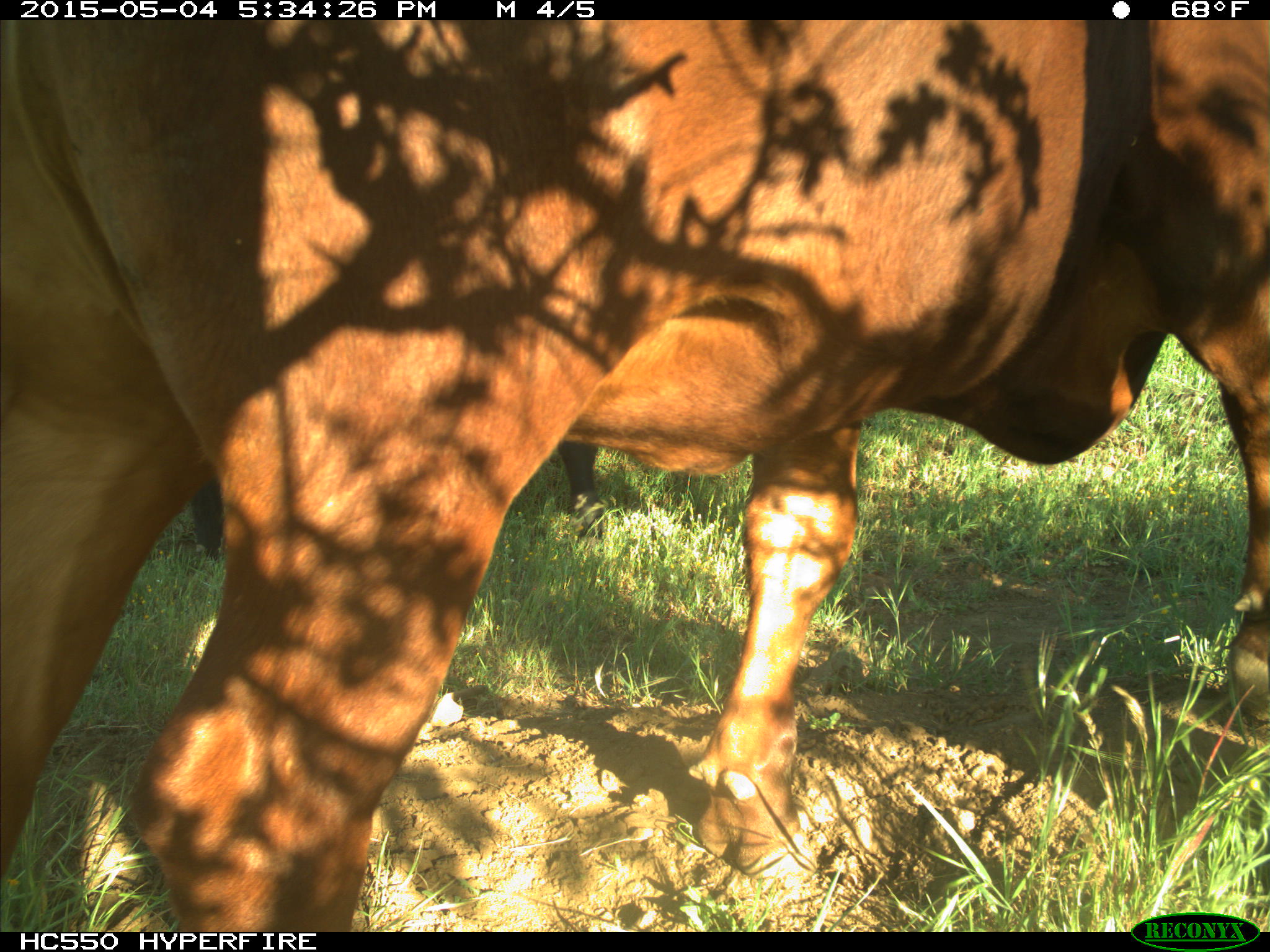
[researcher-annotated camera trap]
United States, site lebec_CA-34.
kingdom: Animalia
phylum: Chordata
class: Mammalia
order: Artiodactyla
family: Bovidae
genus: Bos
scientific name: Bos taurus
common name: domestic cow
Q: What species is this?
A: Bos taurus (domestic cow).